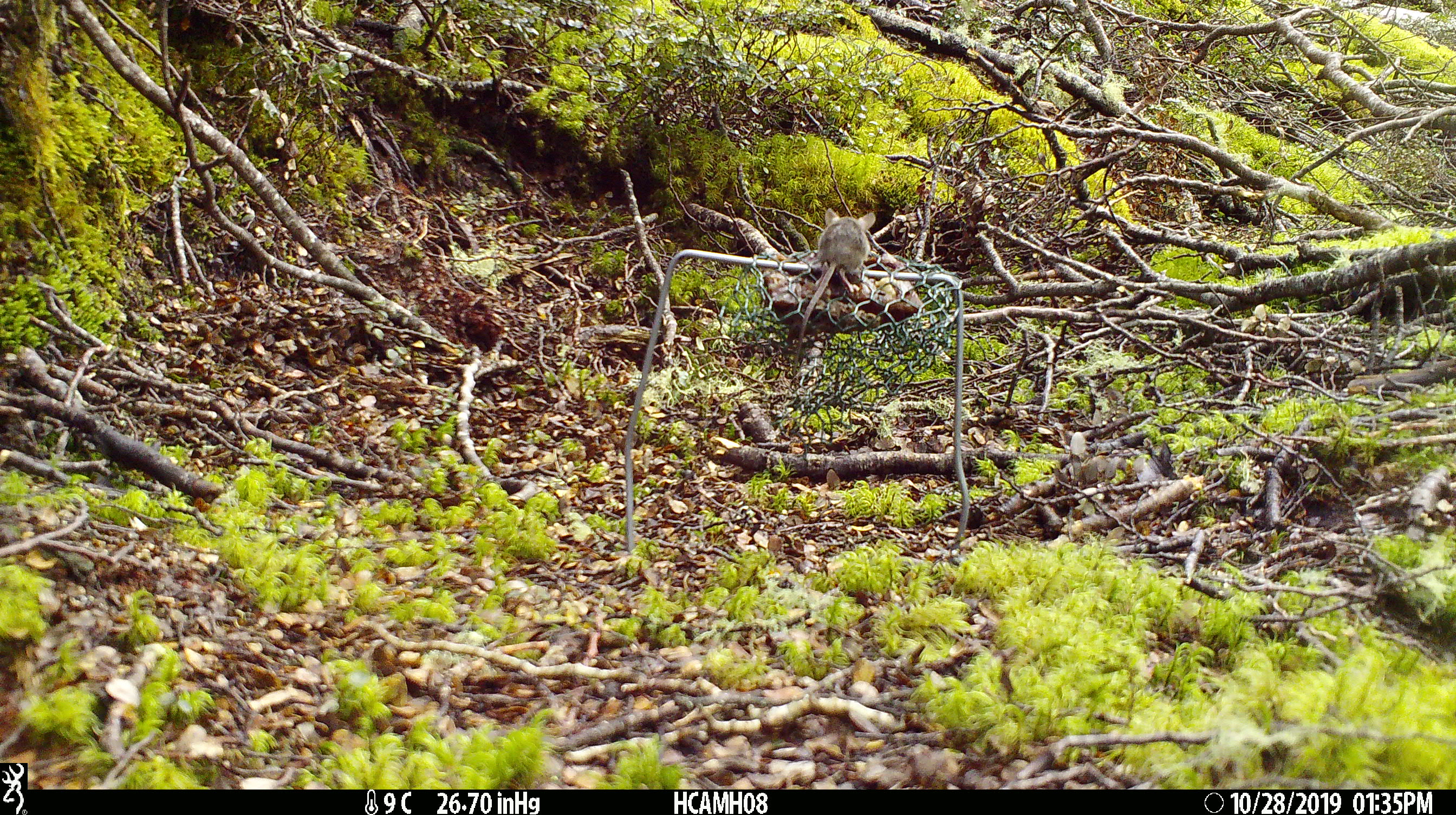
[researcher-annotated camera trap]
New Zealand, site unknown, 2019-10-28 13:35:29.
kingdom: Animalia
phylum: Chordata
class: Mammalia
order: Rodentia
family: Muridae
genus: Mus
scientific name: Mus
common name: mouse